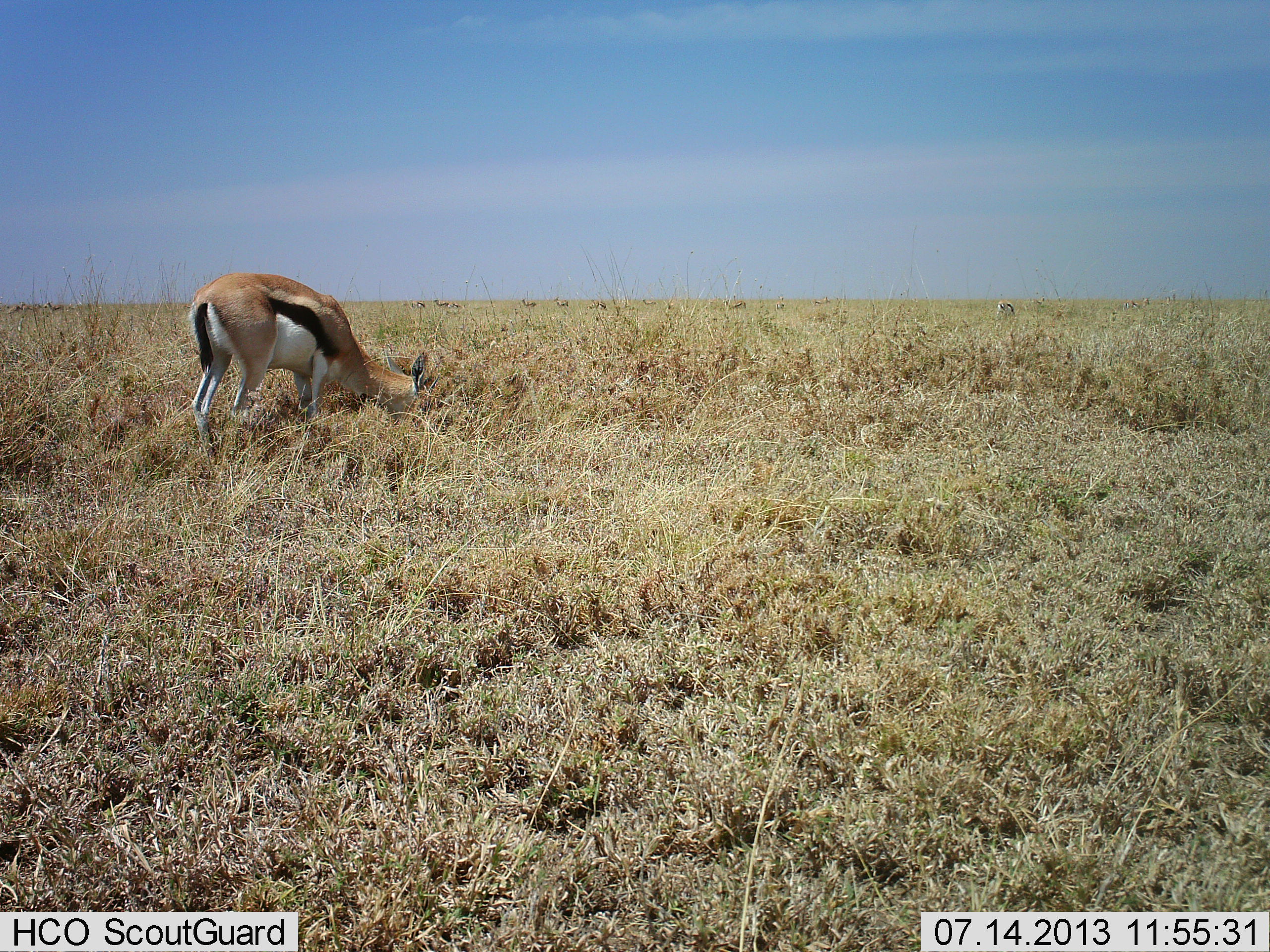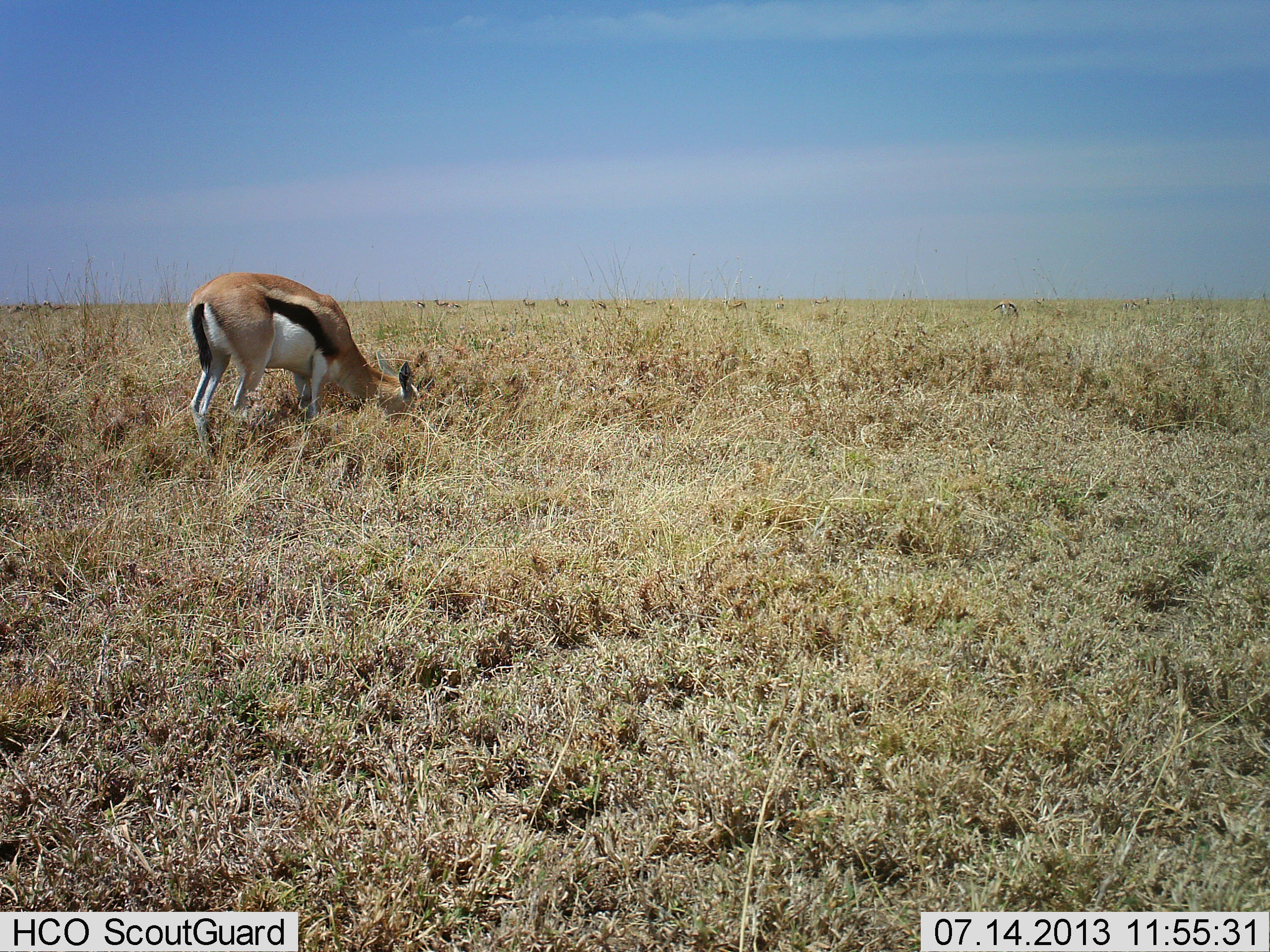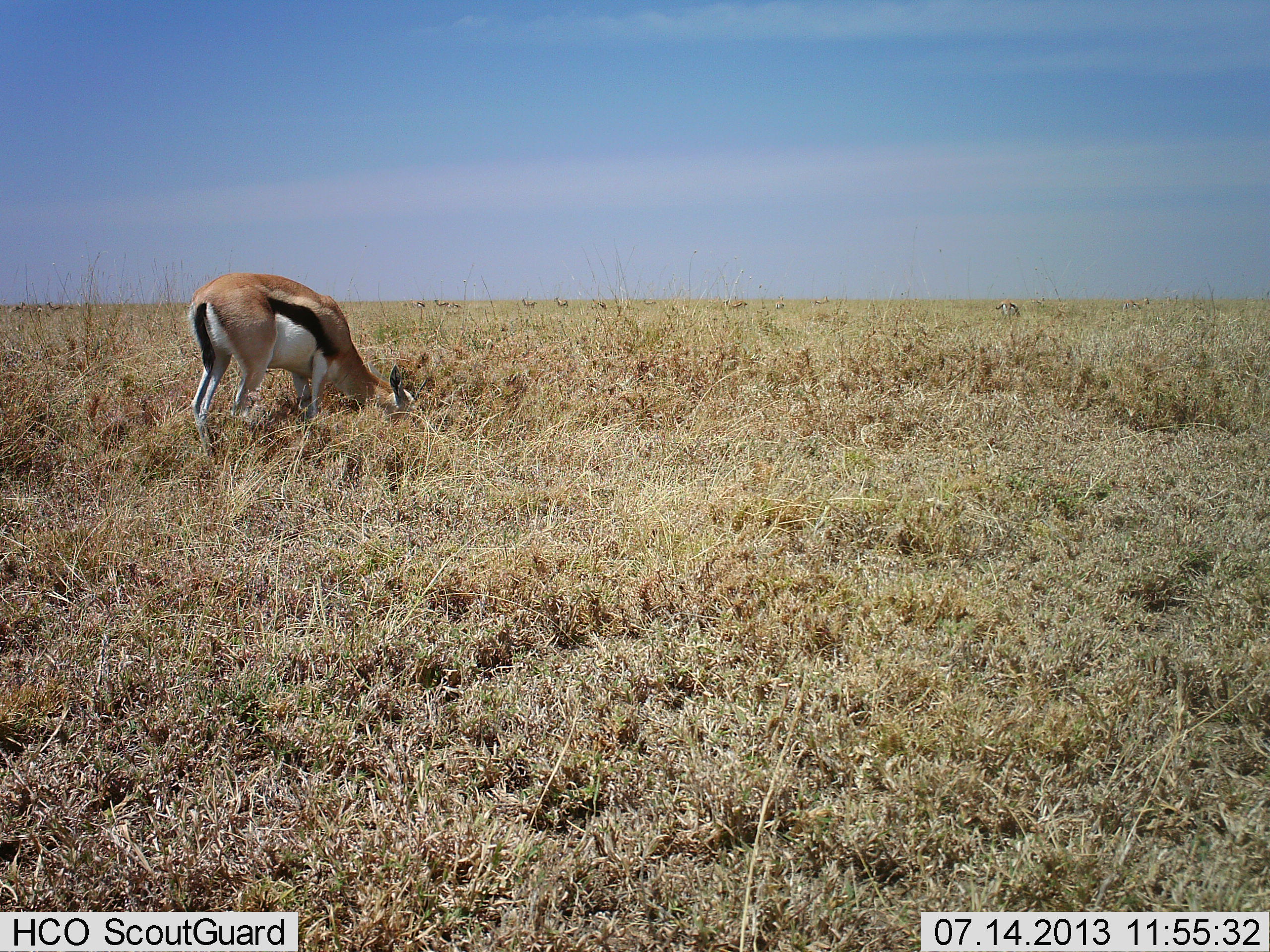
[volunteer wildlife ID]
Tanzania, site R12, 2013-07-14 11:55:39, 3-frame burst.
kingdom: Animalia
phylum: Chordata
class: Mammalia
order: Artiodactyla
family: Bovidae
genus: Eudorcas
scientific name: Eudorcas thomsonii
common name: thomson's gazelle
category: gazellethomsons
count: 1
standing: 10%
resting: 0%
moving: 0%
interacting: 0%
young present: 0%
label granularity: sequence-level